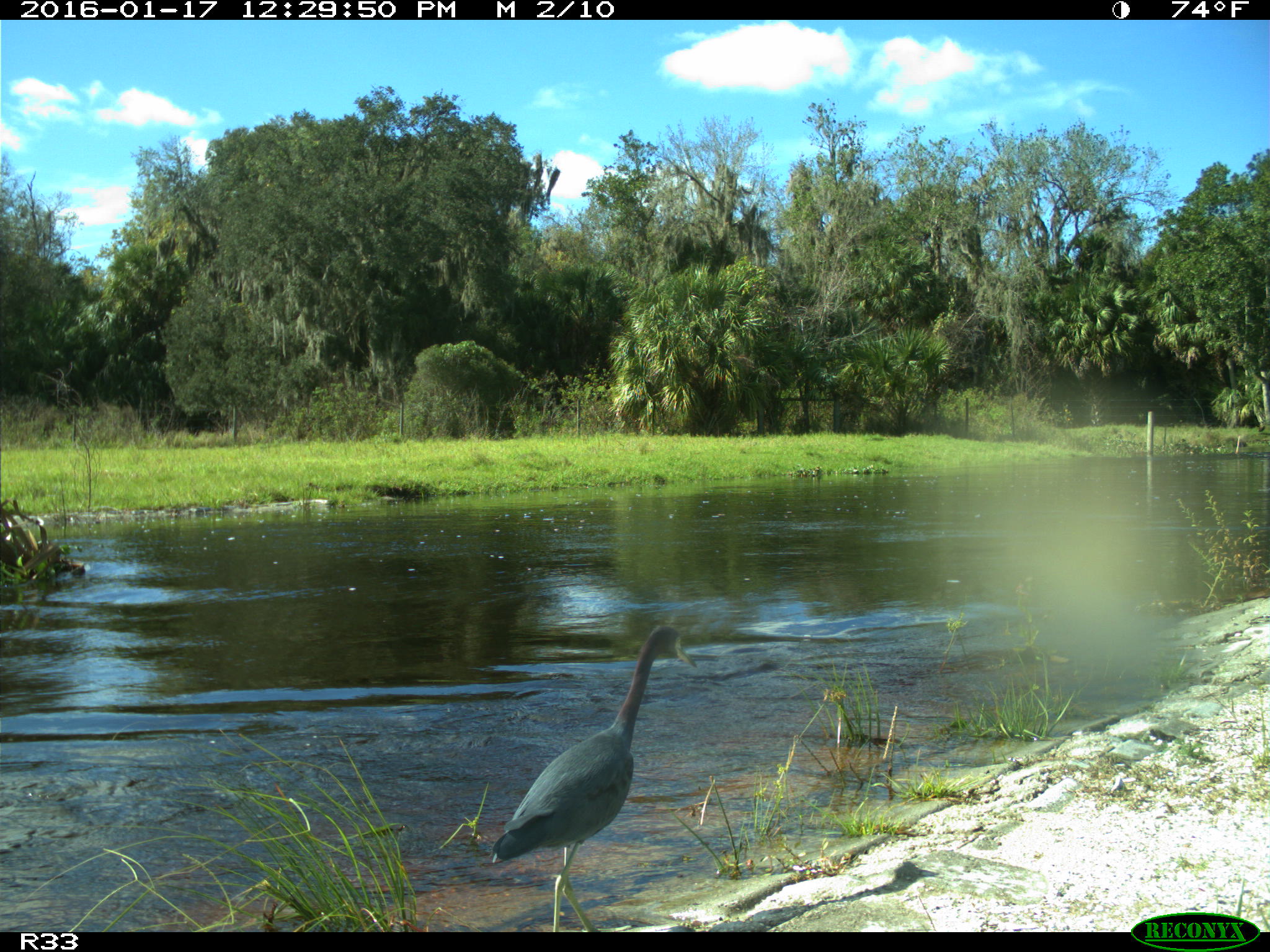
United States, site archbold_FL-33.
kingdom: Animalia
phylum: Chordata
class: Aves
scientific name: Aves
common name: birds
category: unidentified bird